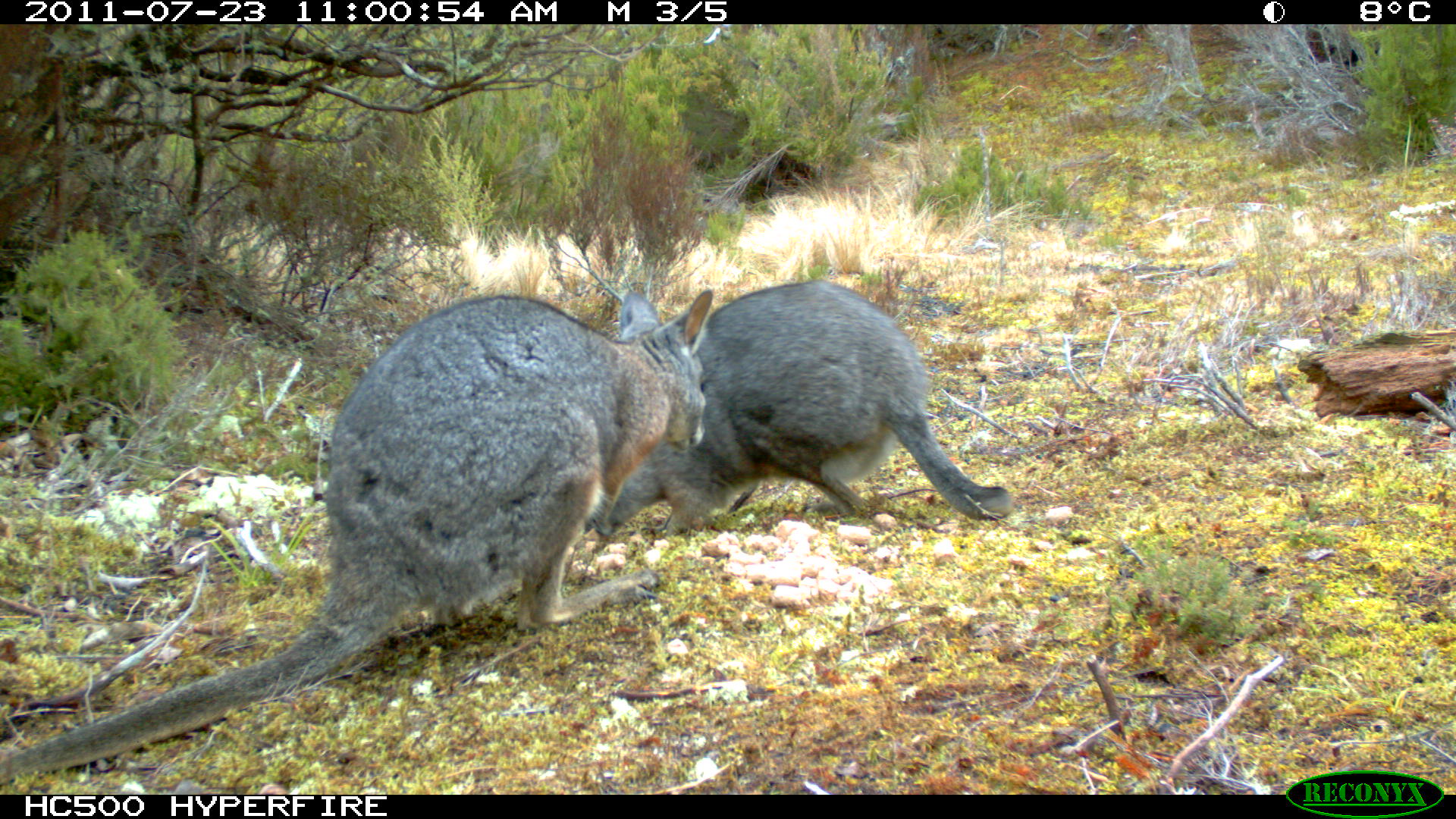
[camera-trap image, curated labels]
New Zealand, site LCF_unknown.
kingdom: Animalia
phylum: Chordata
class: Mammalia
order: Diprotodontia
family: Macropodidae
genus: Notamacropus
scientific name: Notamacropus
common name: wallaby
Wallaby (Notamacropus).